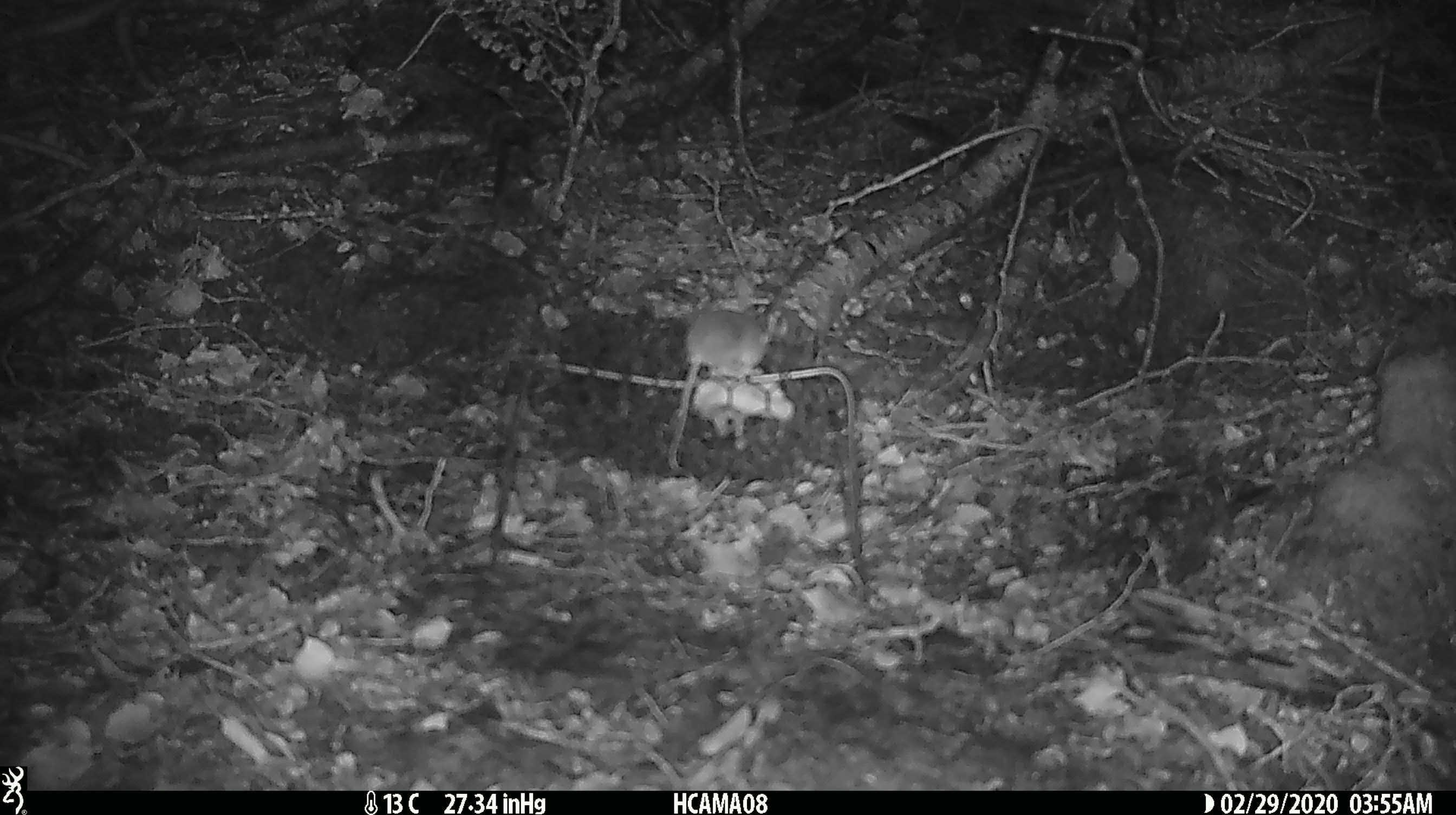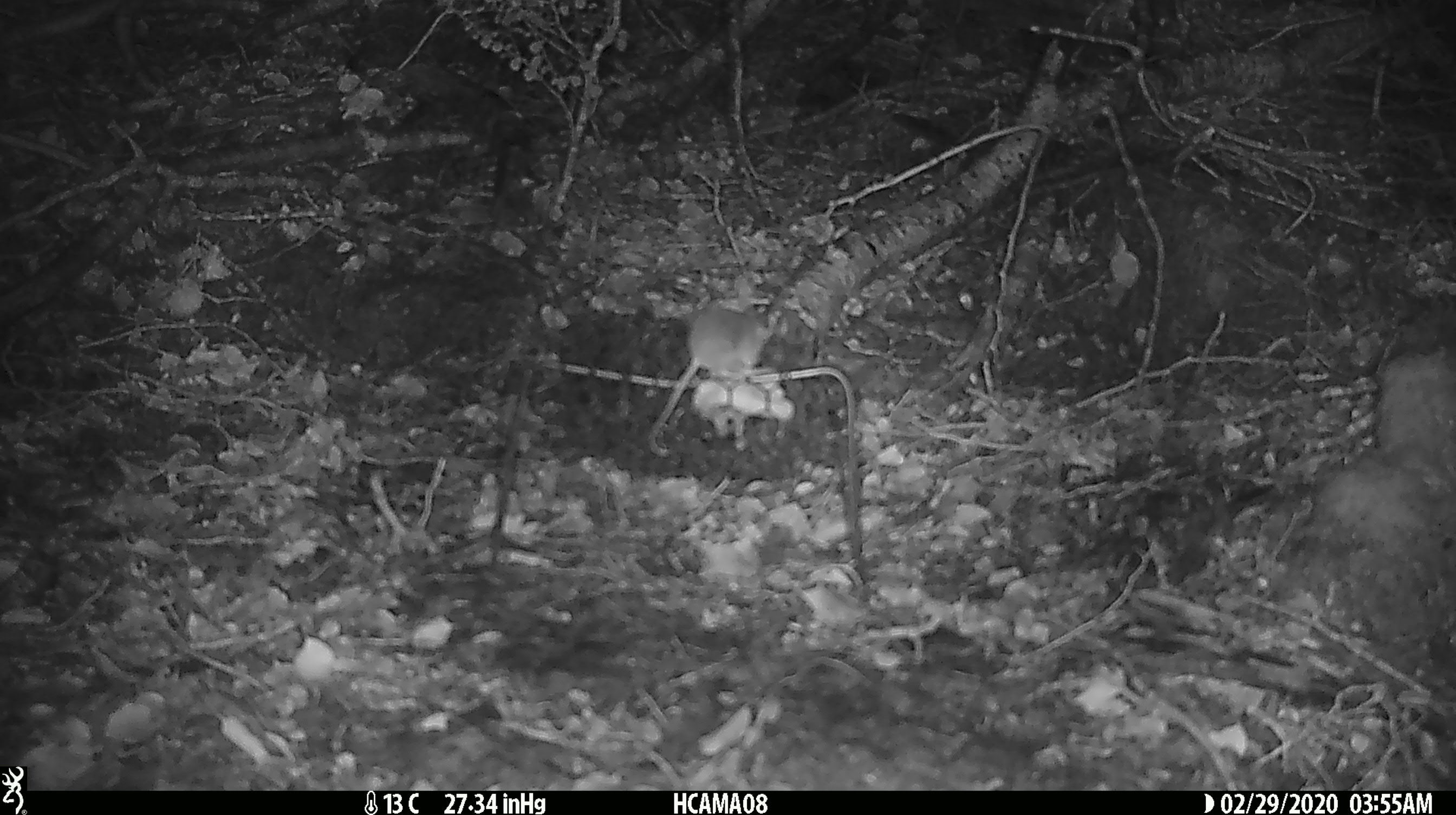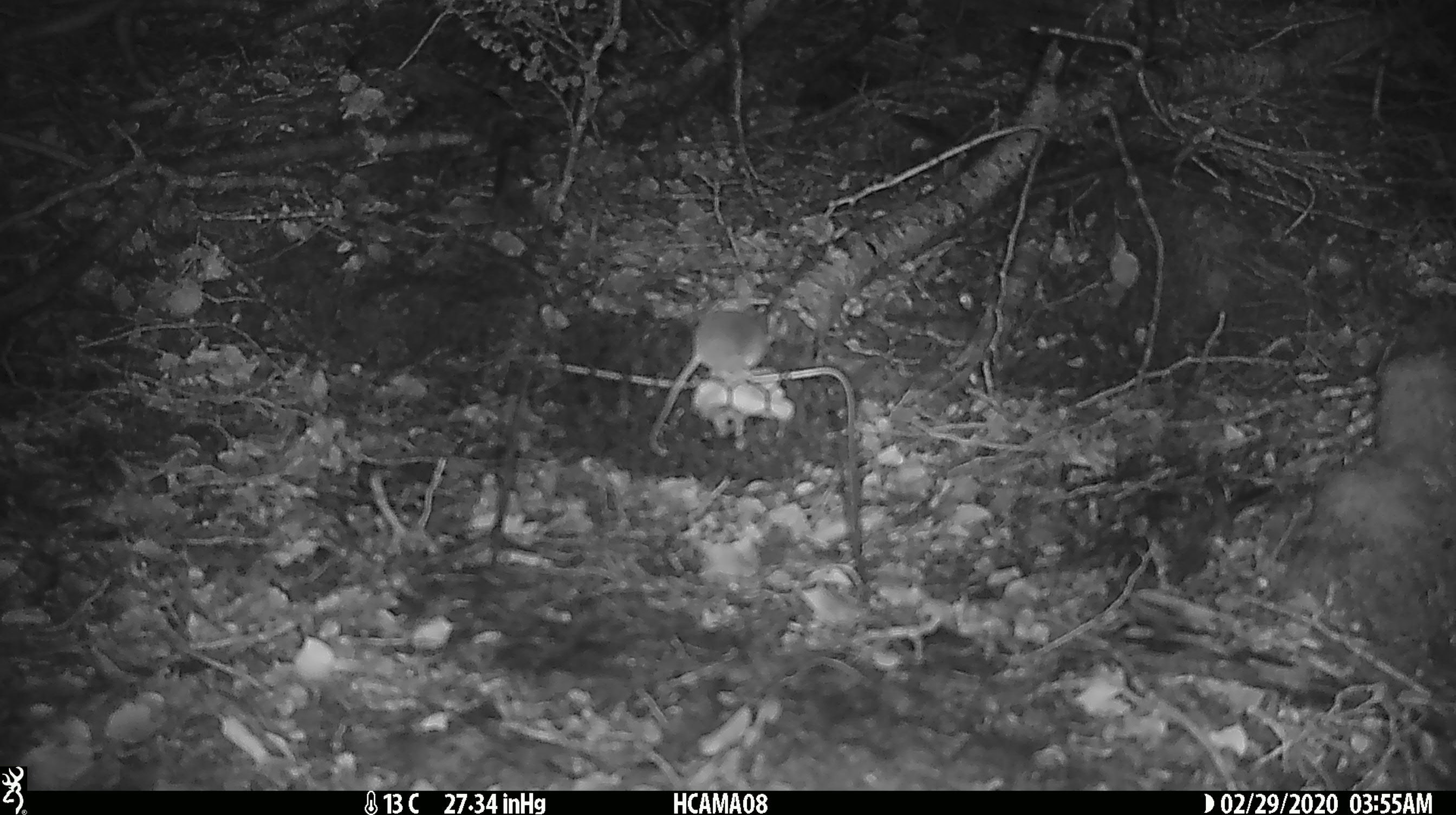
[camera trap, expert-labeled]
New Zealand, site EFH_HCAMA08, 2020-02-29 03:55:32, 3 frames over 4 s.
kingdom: Animalia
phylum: Chordata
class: Mammalia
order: Rodentia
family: Muridae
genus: Mus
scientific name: Mus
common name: mouse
Mouse (Mus).